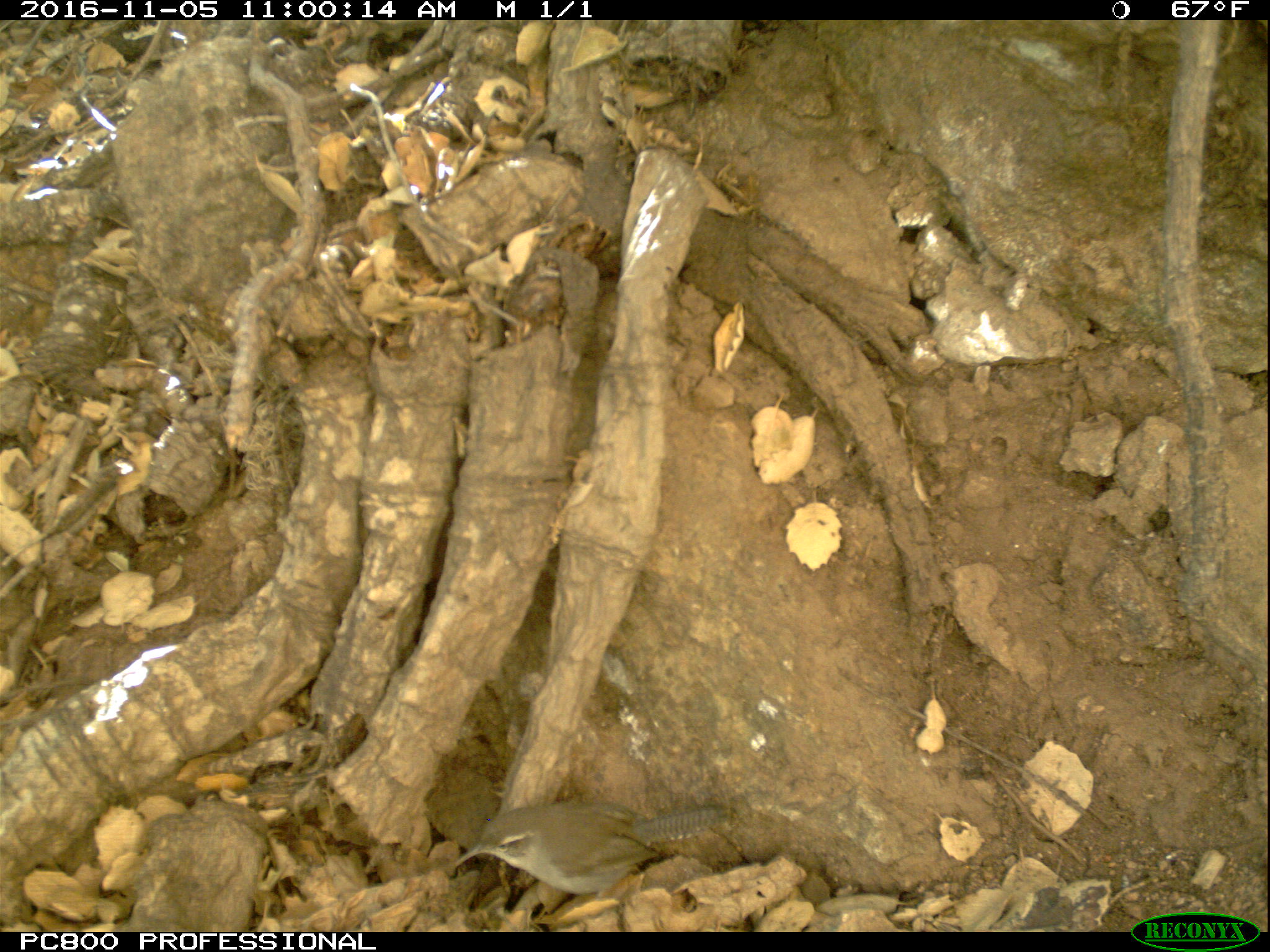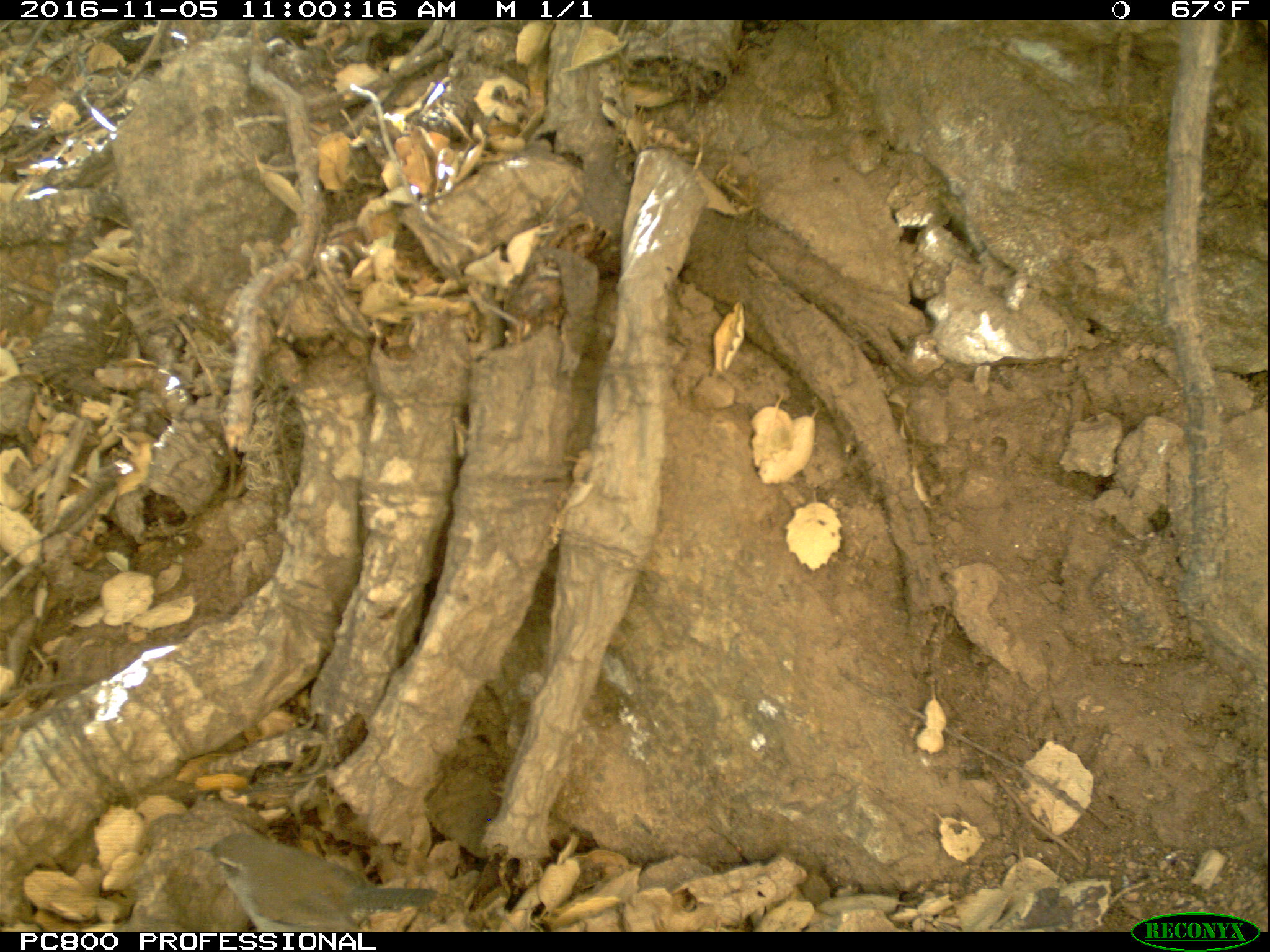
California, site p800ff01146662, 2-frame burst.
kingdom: Animalia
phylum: Chordata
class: Aves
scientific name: Aves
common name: bird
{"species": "bird (Aves)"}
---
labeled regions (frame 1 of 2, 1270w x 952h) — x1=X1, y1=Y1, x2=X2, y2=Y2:
bird: x1=453, y1=800, x2=732, y2=909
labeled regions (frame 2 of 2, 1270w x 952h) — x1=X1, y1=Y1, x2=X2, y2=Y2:
bird: x1=193, y1=829, x2=437, y2=928